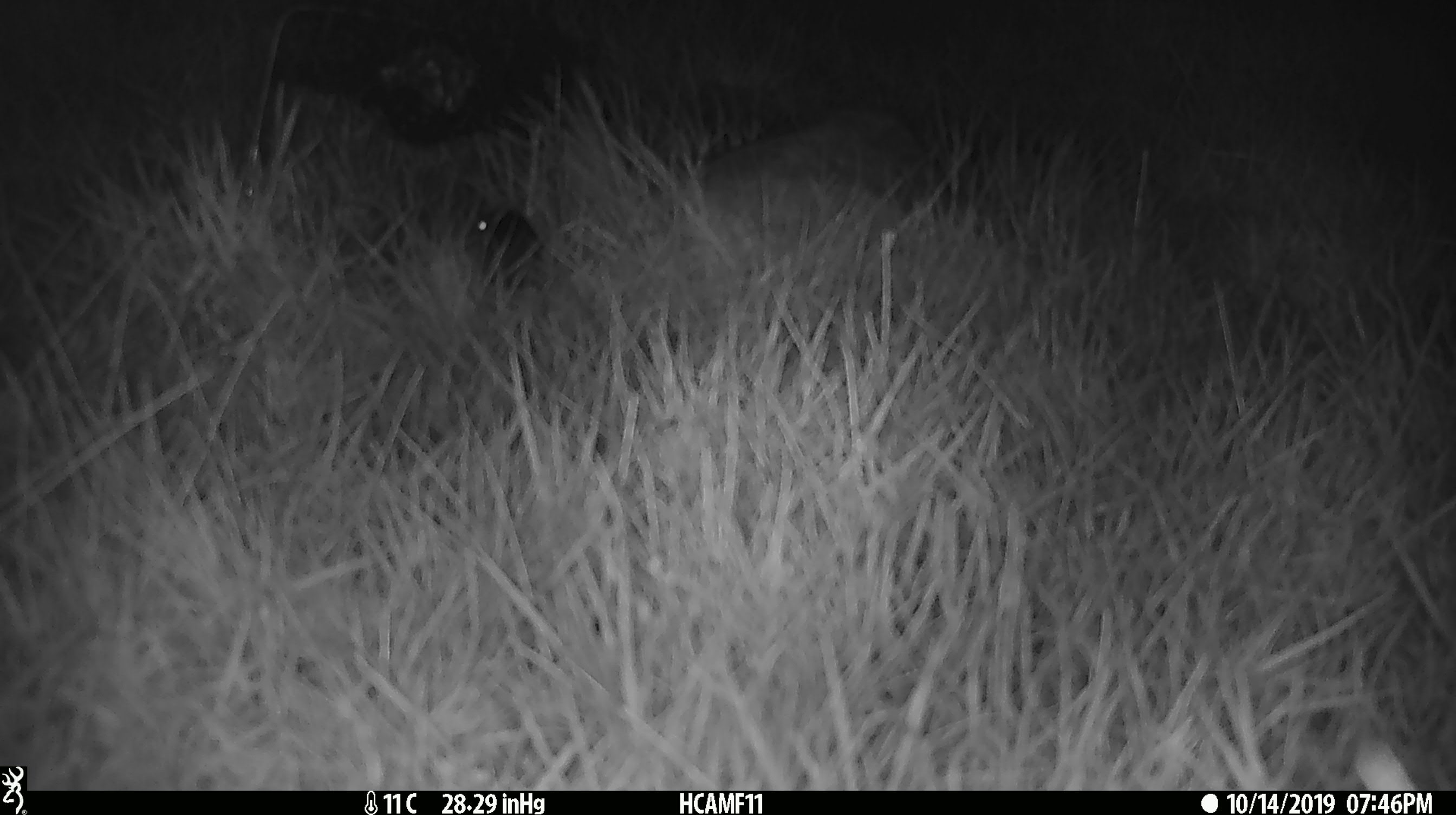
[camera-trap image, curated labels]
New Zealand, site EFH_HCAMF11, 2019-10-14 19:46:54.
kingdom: Animalia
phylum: Chordata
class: Mammalia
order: Rodentia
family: Muridae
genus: Mus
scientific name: Mus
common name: mouse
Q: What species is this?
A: Mouse (Mus).